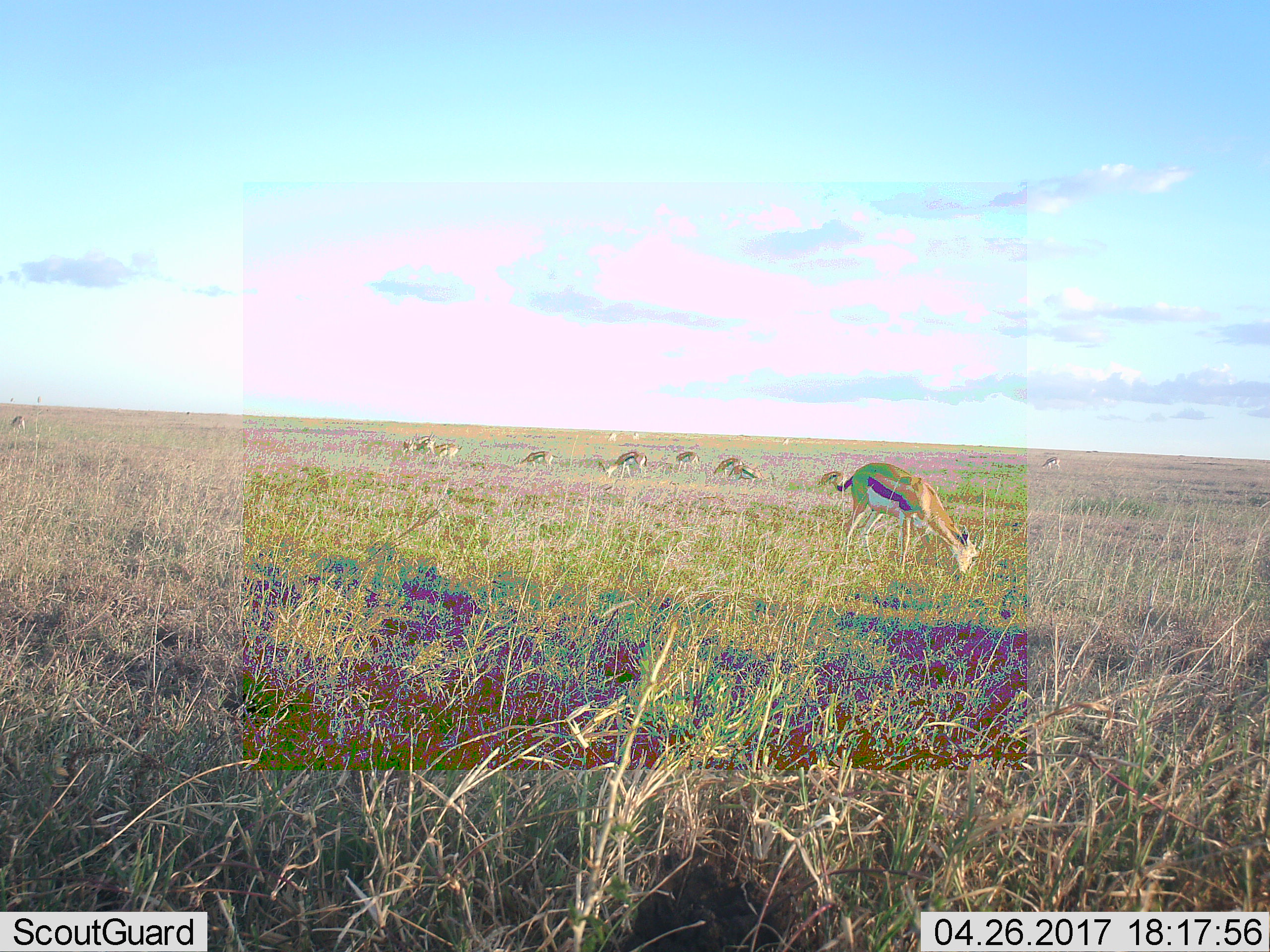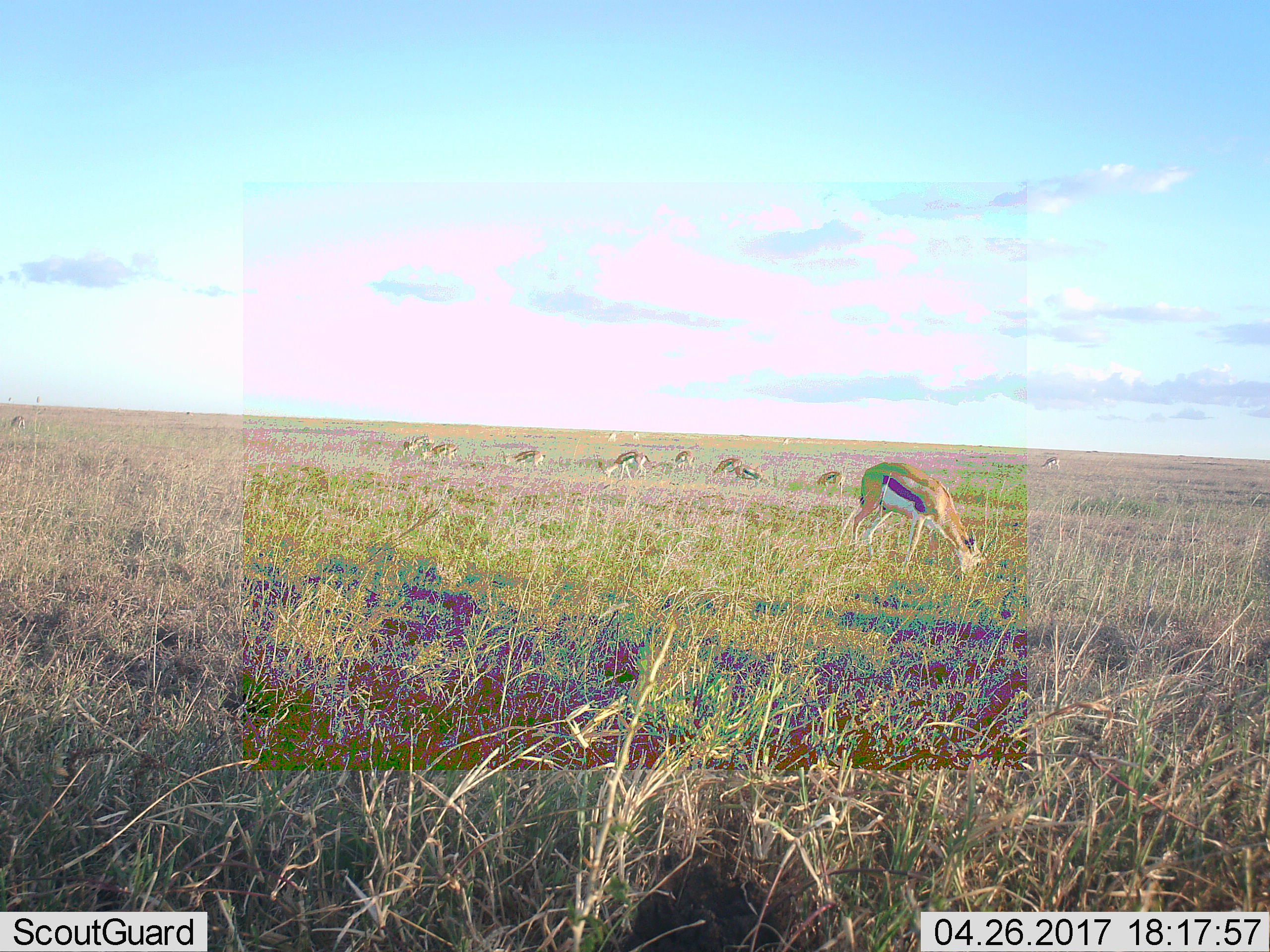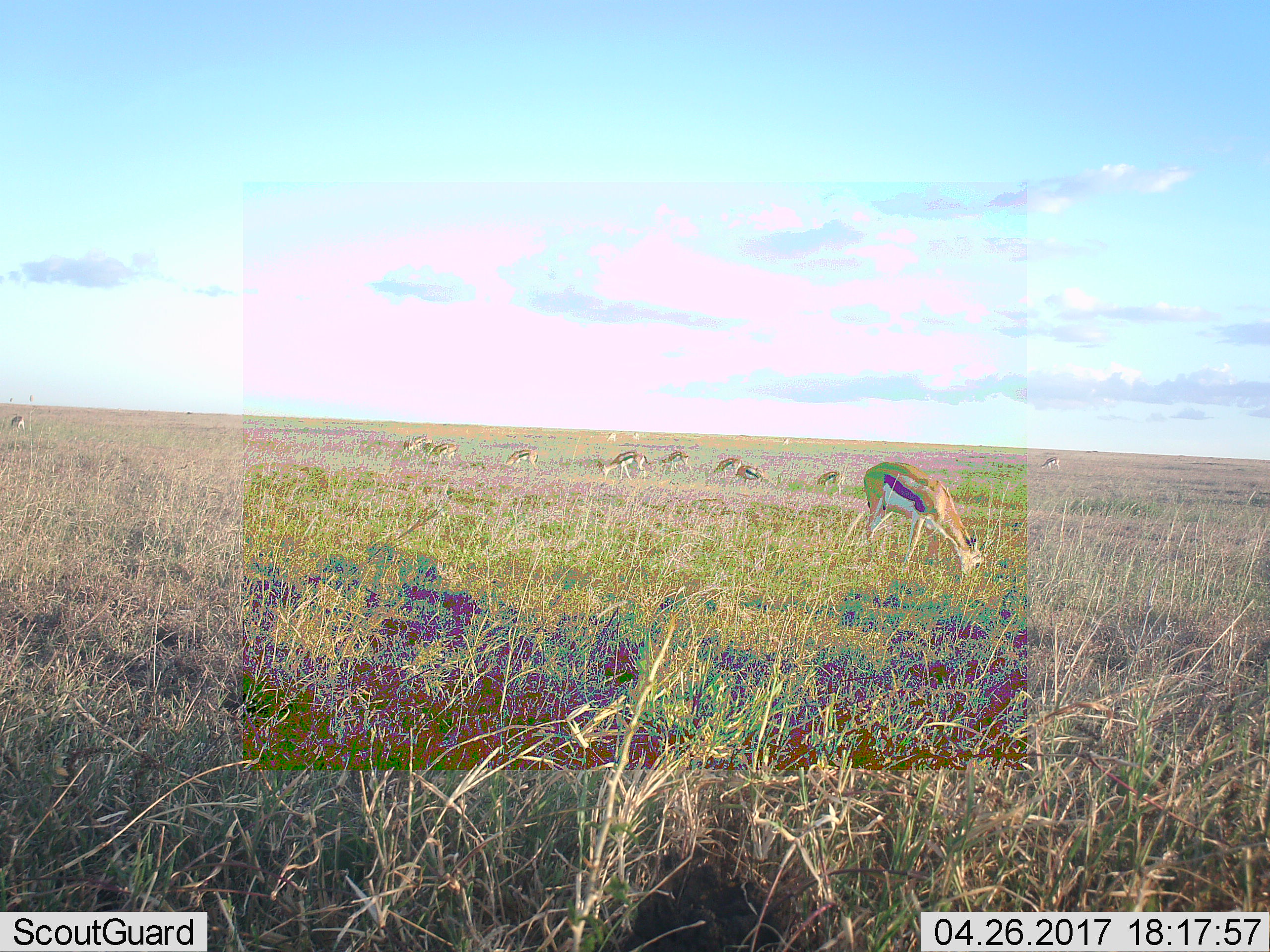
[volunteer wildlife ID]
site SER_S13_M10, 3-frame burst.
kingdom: Animalia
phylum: Chordata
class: Mammalia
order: Artiodactyla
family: Bovidae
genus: Eudorcas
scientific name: Eudorcas thomsonii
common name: thomson's gazelle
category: gazellethomsons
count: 11-50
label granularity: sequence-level